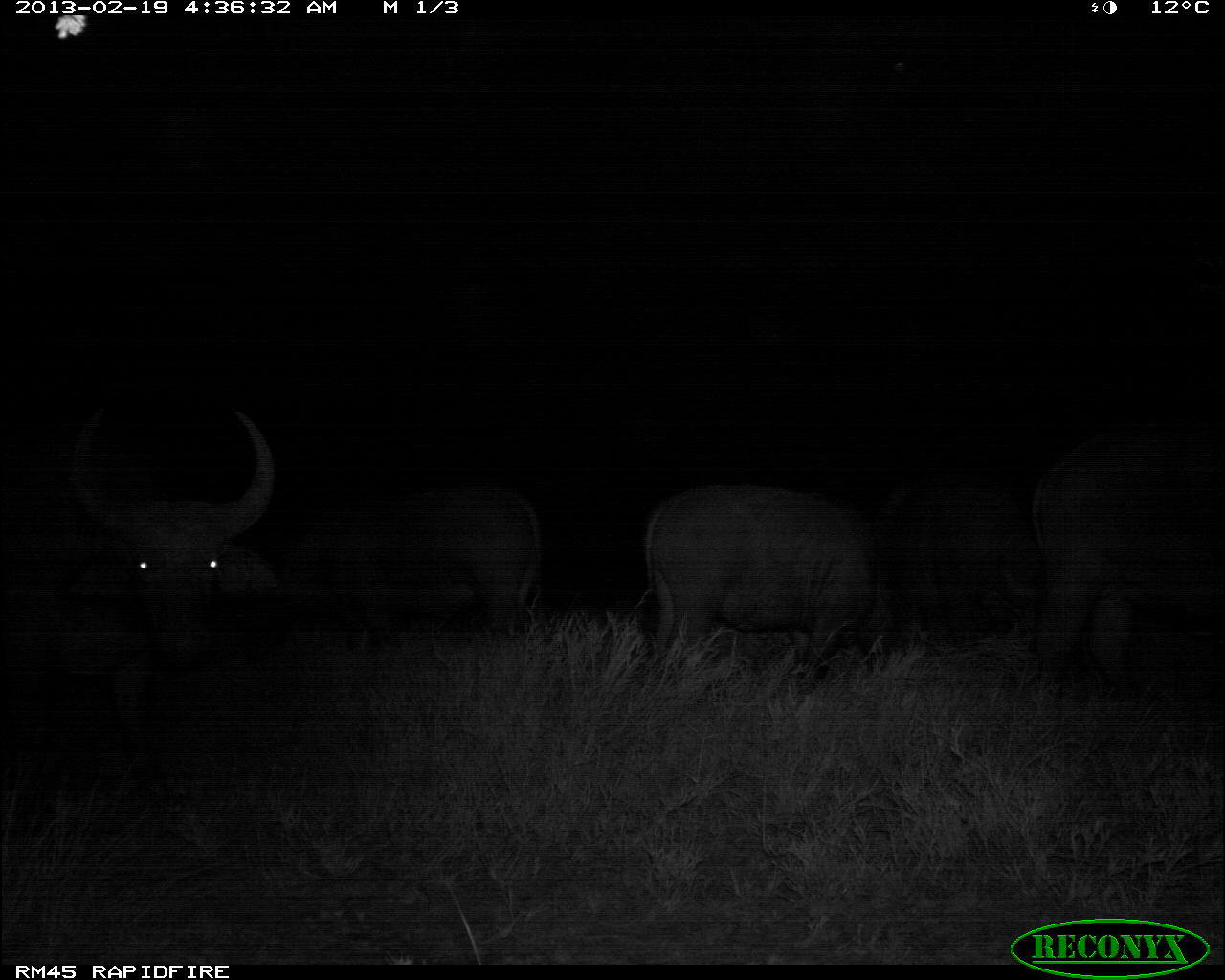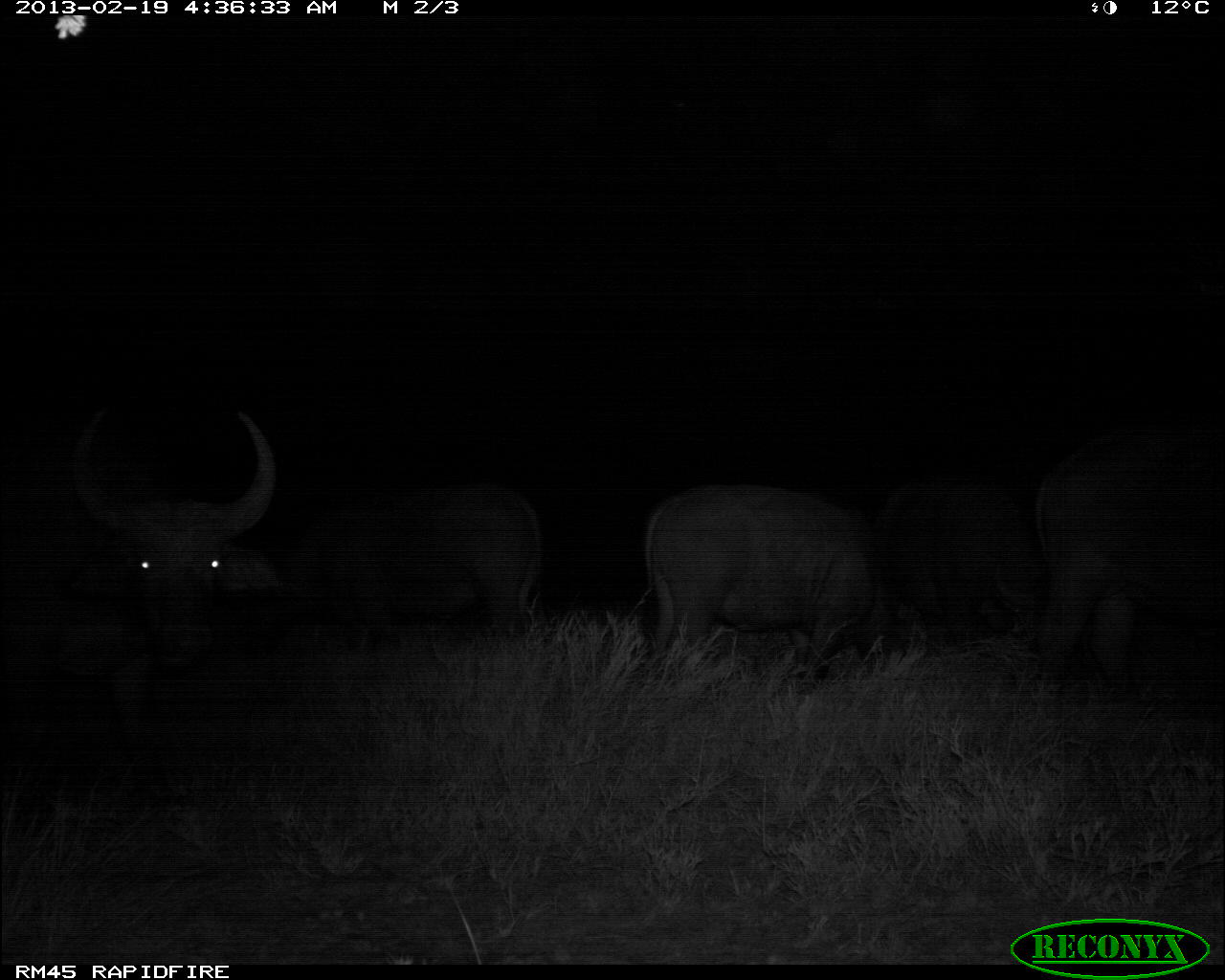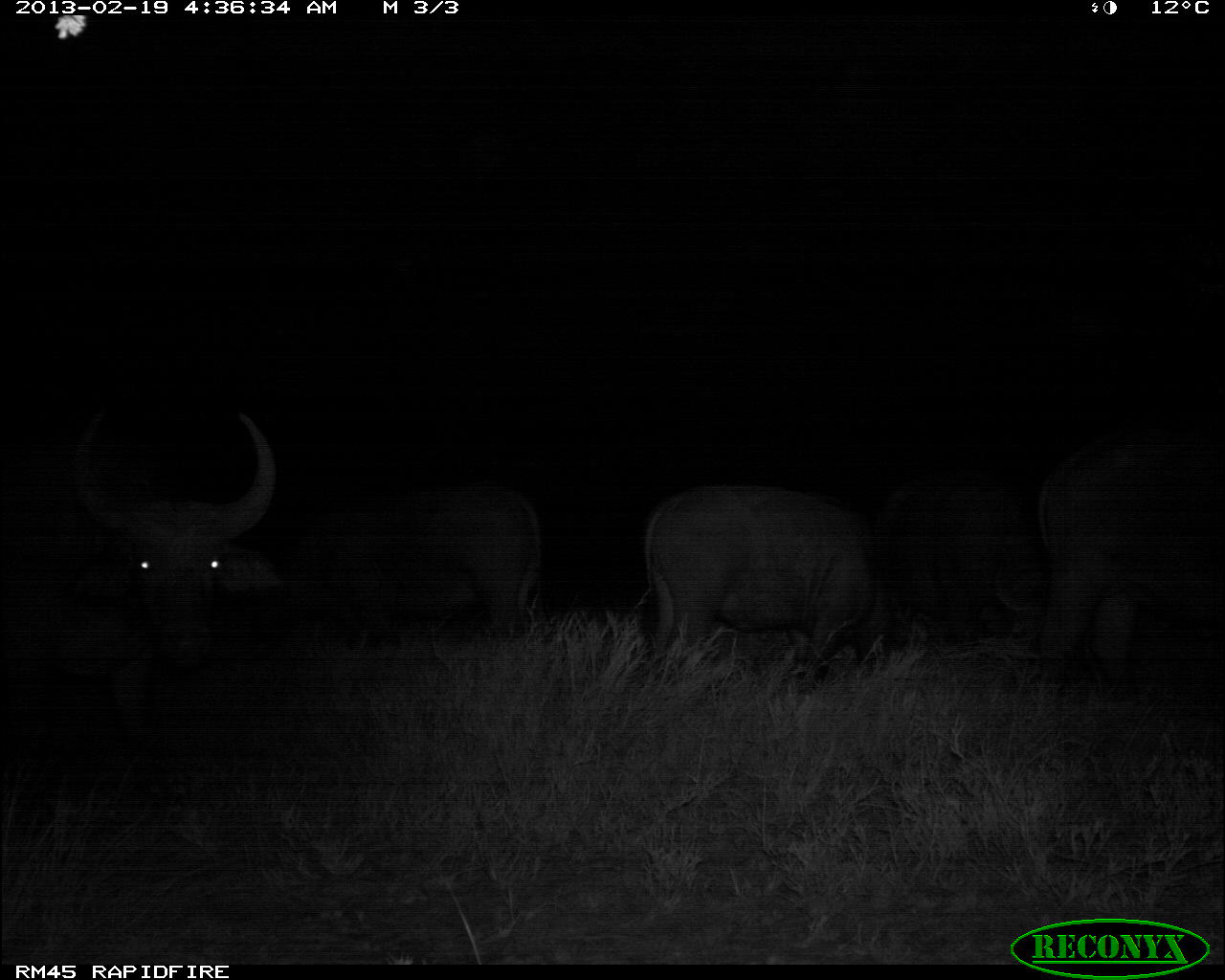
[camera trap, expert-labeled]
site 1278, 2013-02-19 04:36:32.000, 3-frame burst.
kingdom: Animalia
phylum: Chordata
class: Mammalia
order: Artiodactyla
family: Bovidae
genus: Syncerus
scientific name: Syncerus caffer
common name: african buffalo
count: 5